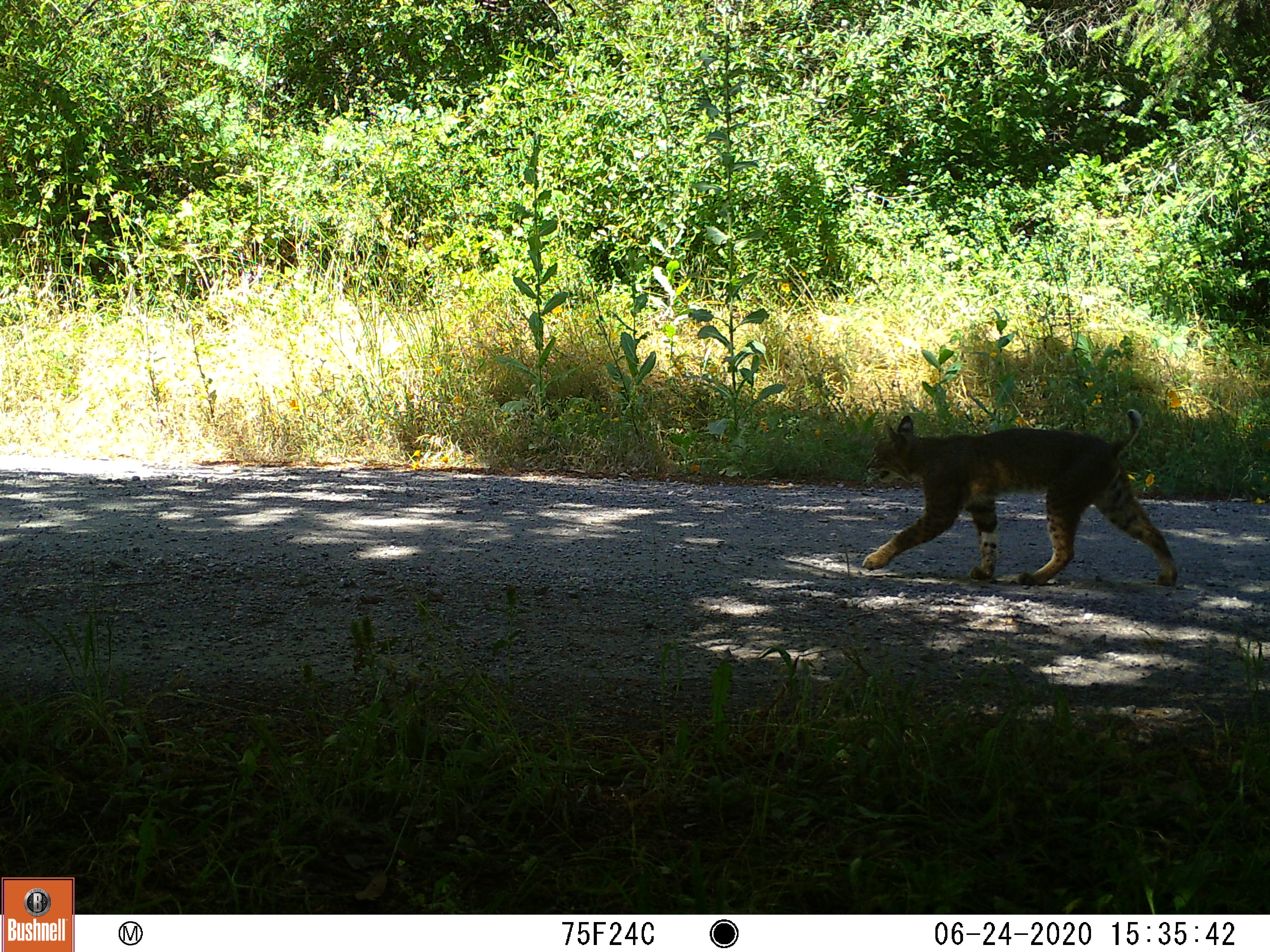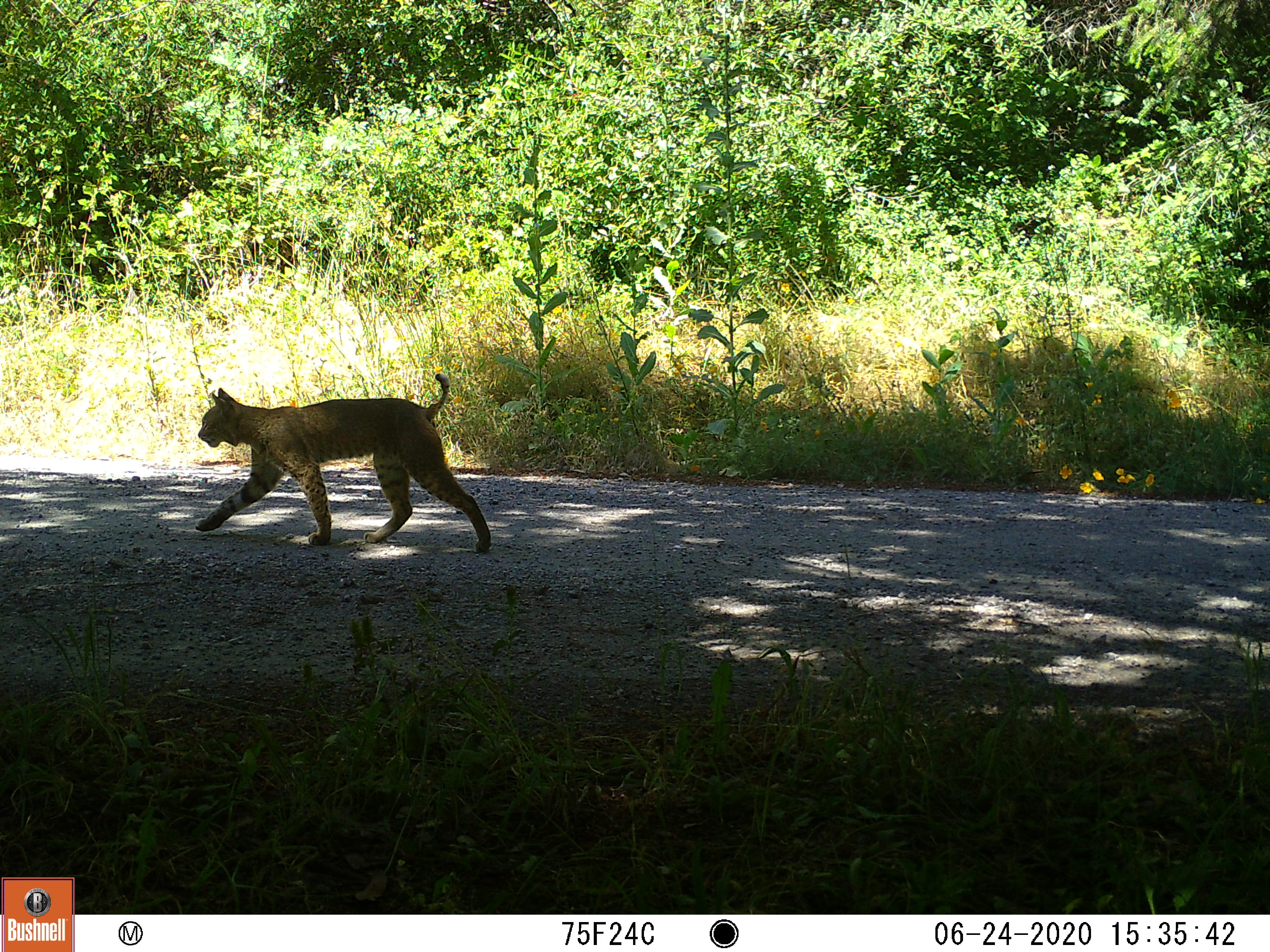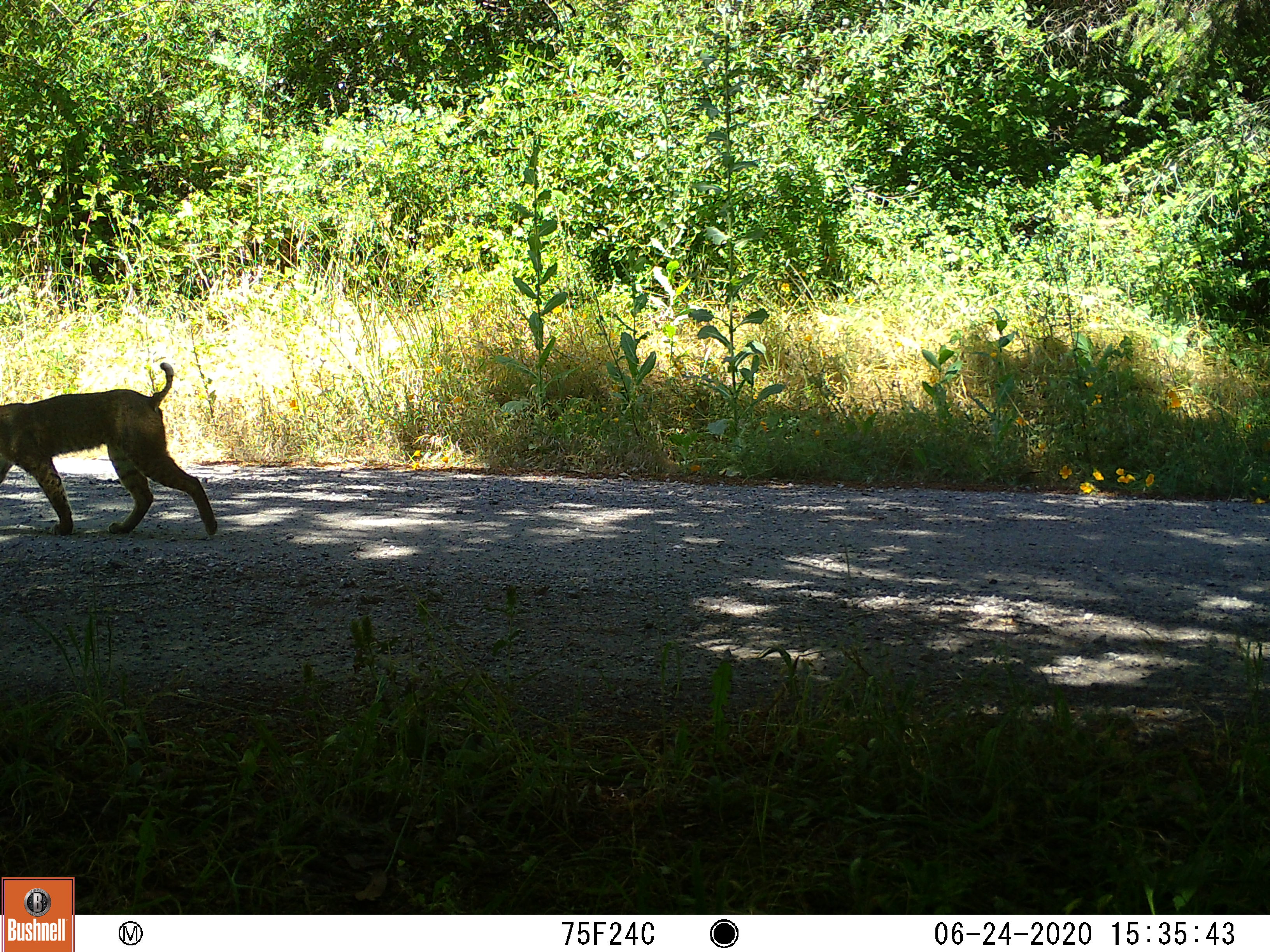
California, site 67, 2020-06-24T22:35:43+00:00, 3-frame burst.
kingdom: Animalia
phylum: Chordata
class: Mammalia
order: Carnivora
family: Felidae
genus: Lynx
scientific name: Lynx rufus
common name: bobcat